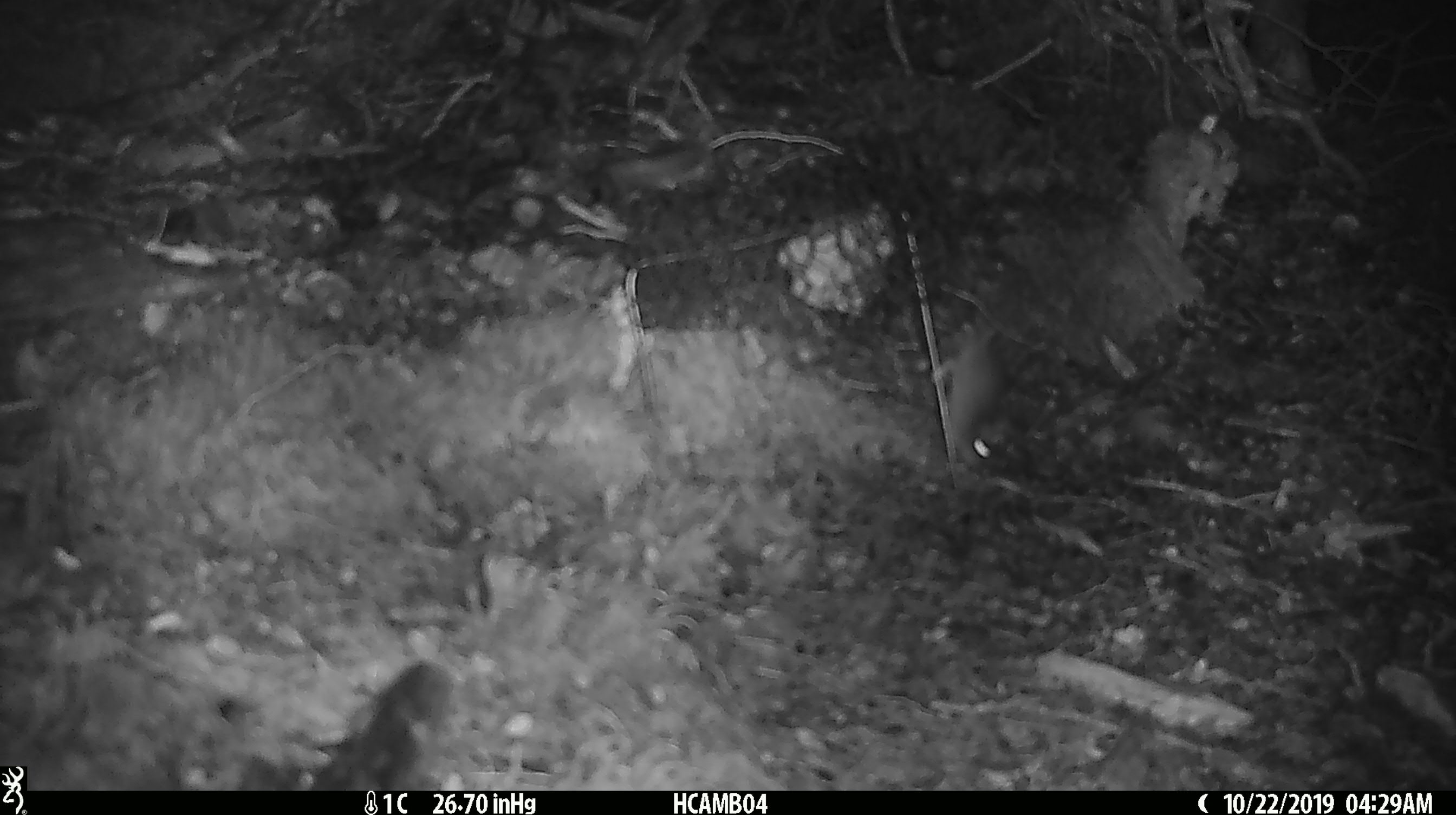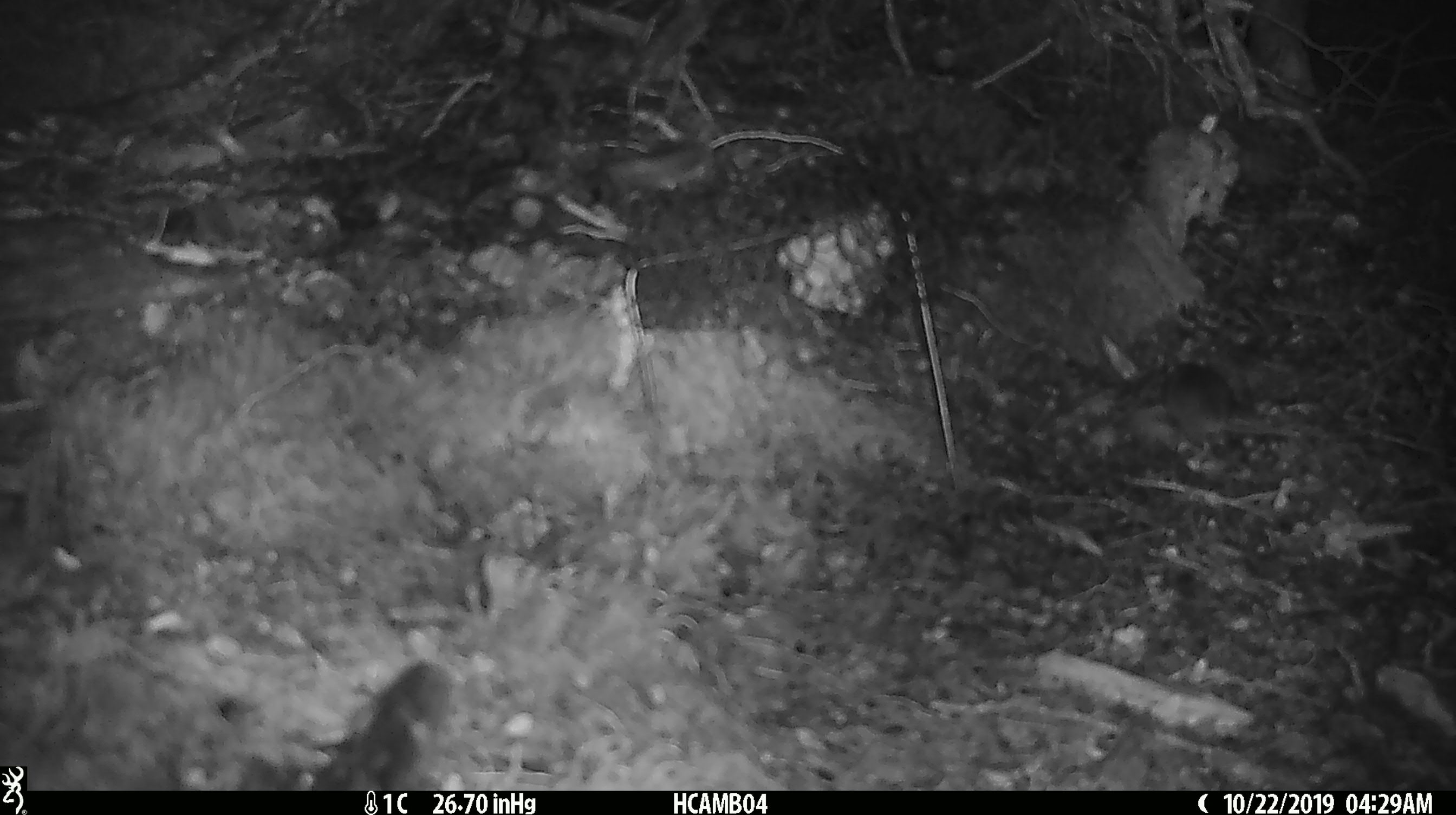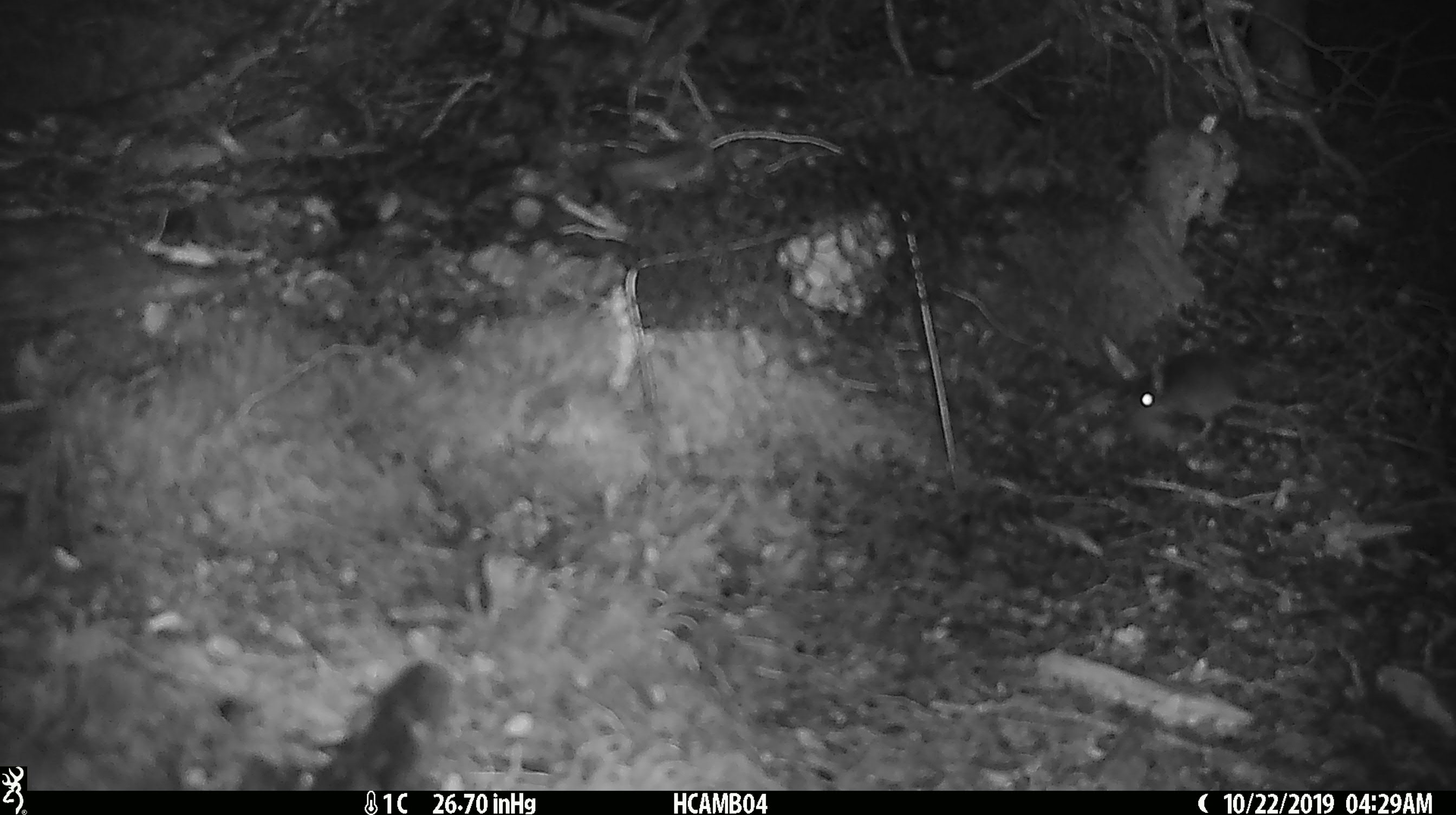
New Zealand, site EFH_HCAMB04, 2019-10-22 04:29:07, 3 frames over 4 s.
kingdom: Animalia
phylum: Chordata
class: Mammalia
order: Rodentia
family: Muridae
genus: Mus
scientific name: Mus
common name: mouse